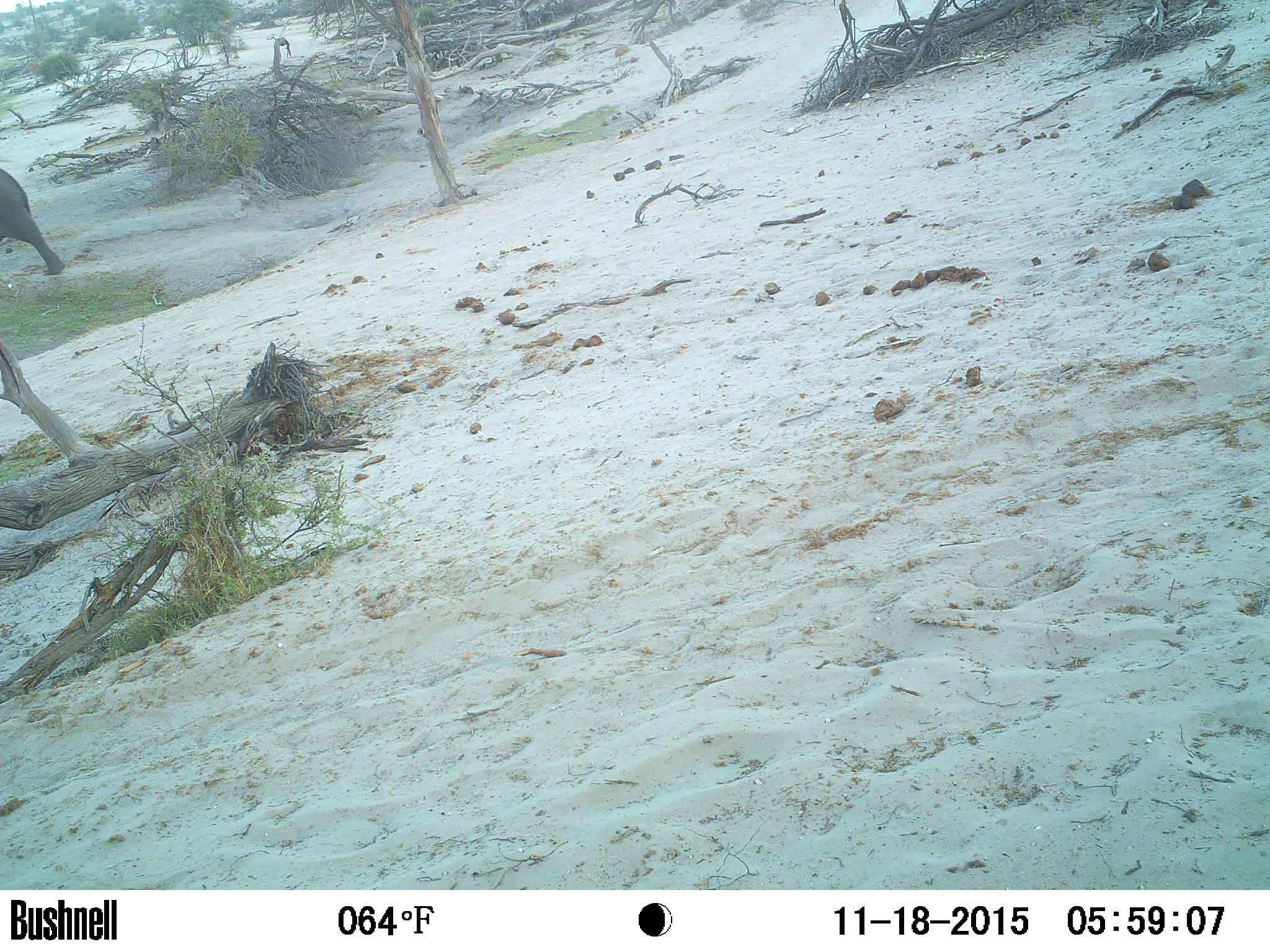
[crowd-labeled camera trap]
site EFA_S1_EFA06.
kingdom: Animalia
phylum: Chordata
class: Mammalia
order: Proboscidea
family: Elephantidae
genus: Loxodonta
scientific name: Loxodonta africana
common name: african bush elephant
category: elephant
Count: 1.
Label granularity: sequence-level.